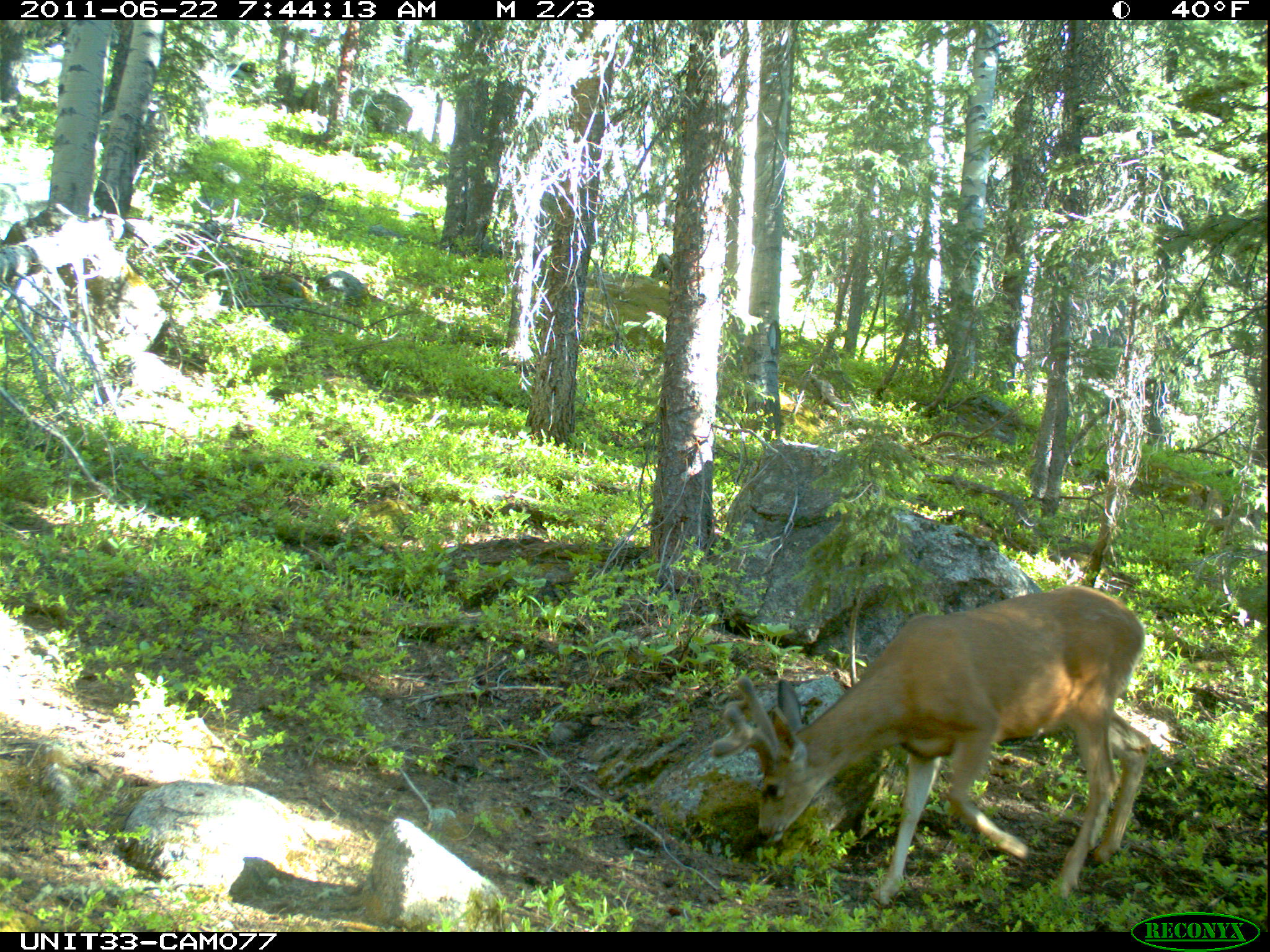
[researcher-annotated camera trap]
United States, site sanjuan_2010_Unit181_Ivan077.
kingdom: Animalia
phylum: Chordata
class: Mammalia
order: Artiodactyla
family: Cervidae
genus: Odocoileus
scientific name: Odocoileus hemionus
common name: mule deer